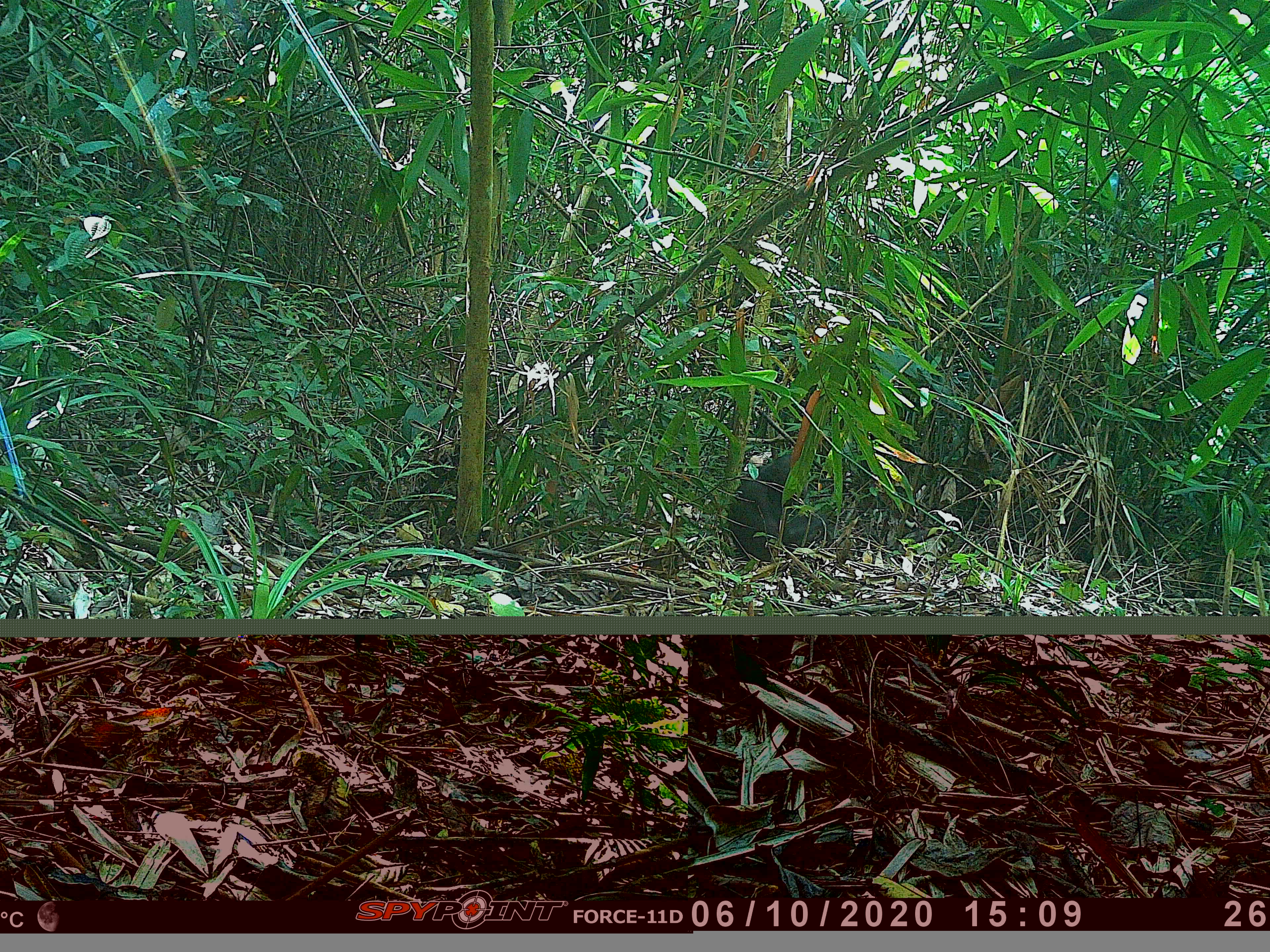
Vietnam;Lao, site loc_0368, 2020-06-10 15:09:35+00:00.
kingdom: Animalia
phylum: Chordata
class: Mammalia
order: Primates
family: Cercopithecidae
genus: Macaca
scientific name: Macaca arctoides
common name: stump-tailed macaque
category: stump tailed macaque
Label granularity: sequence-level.